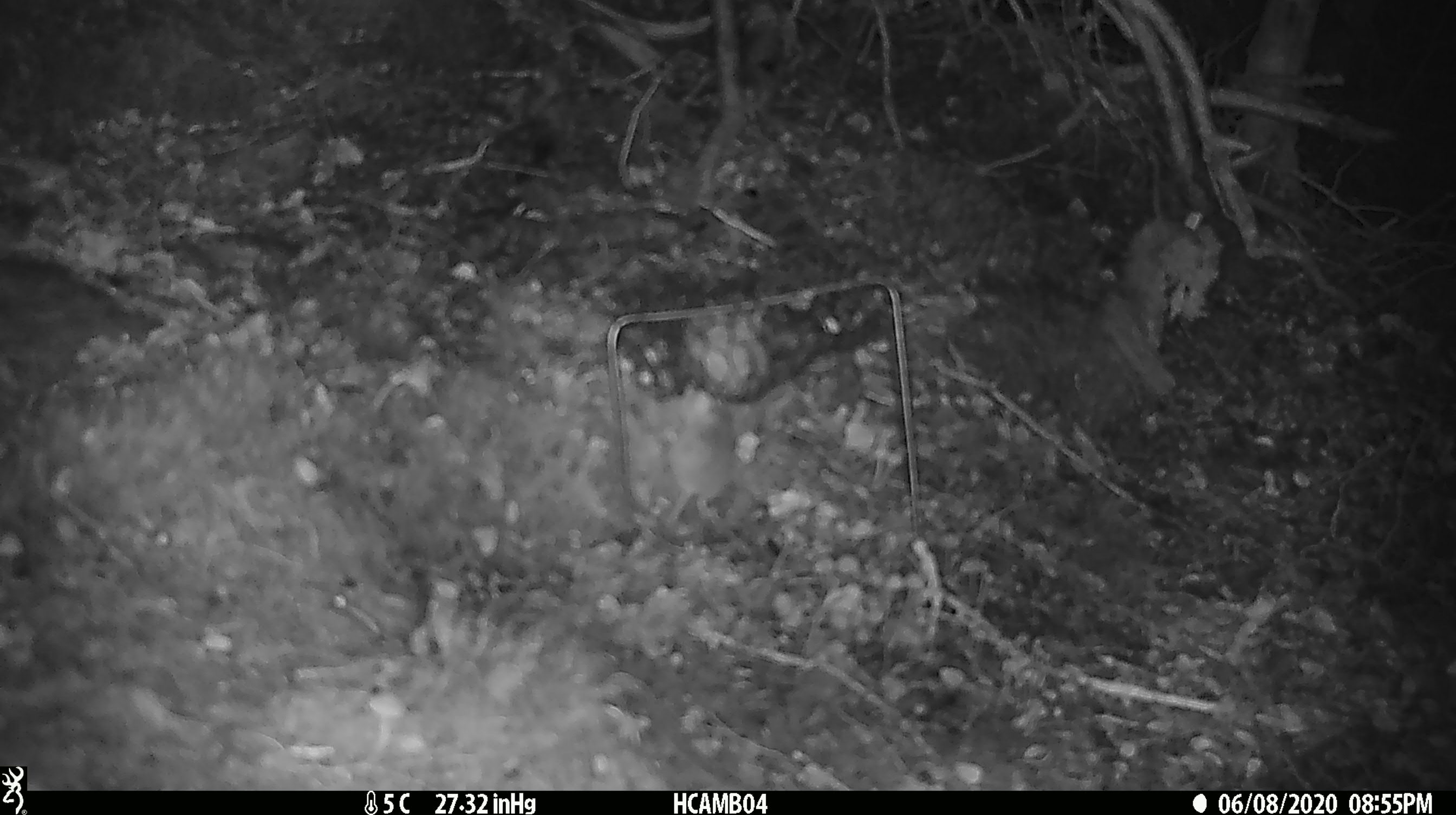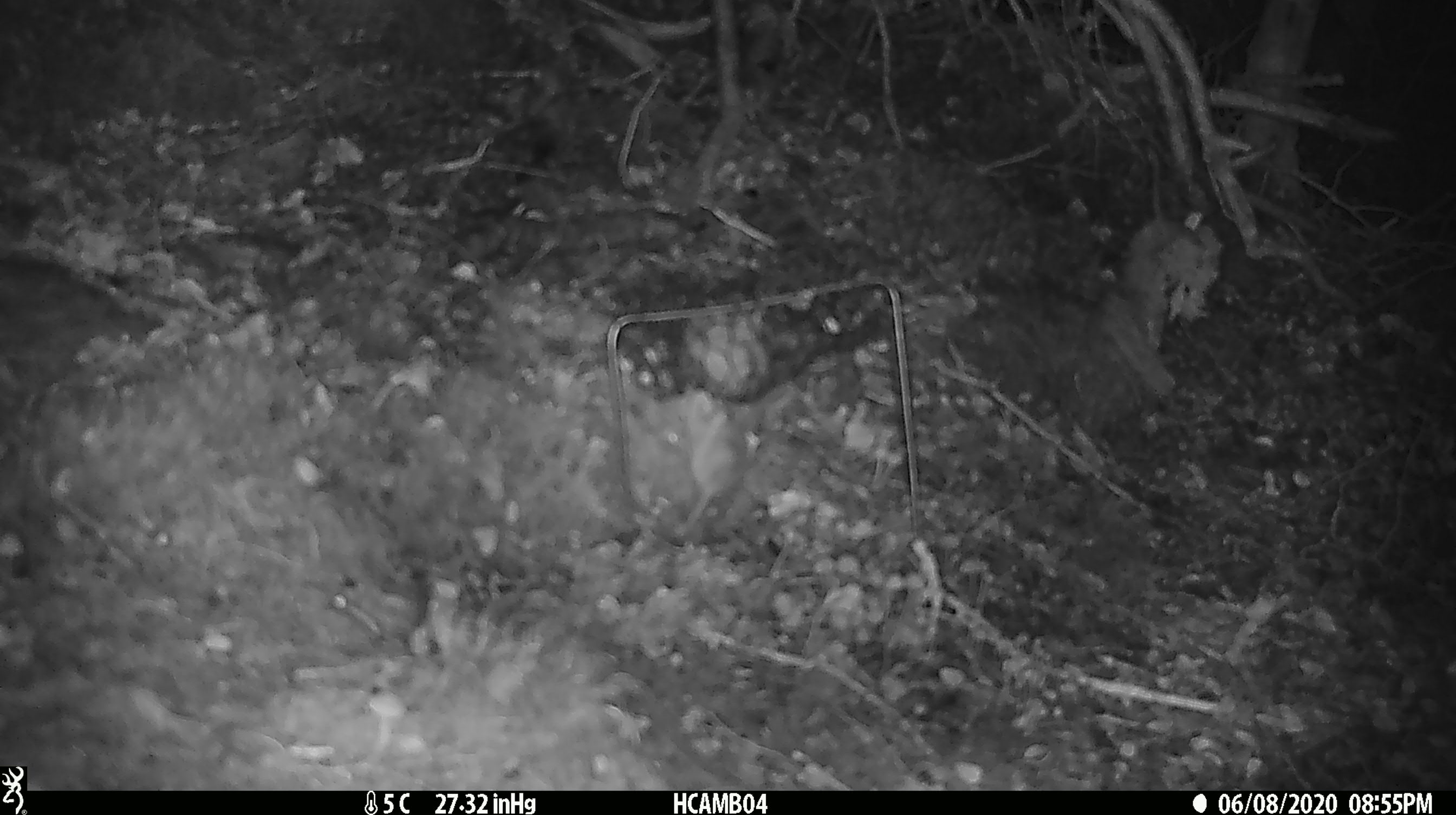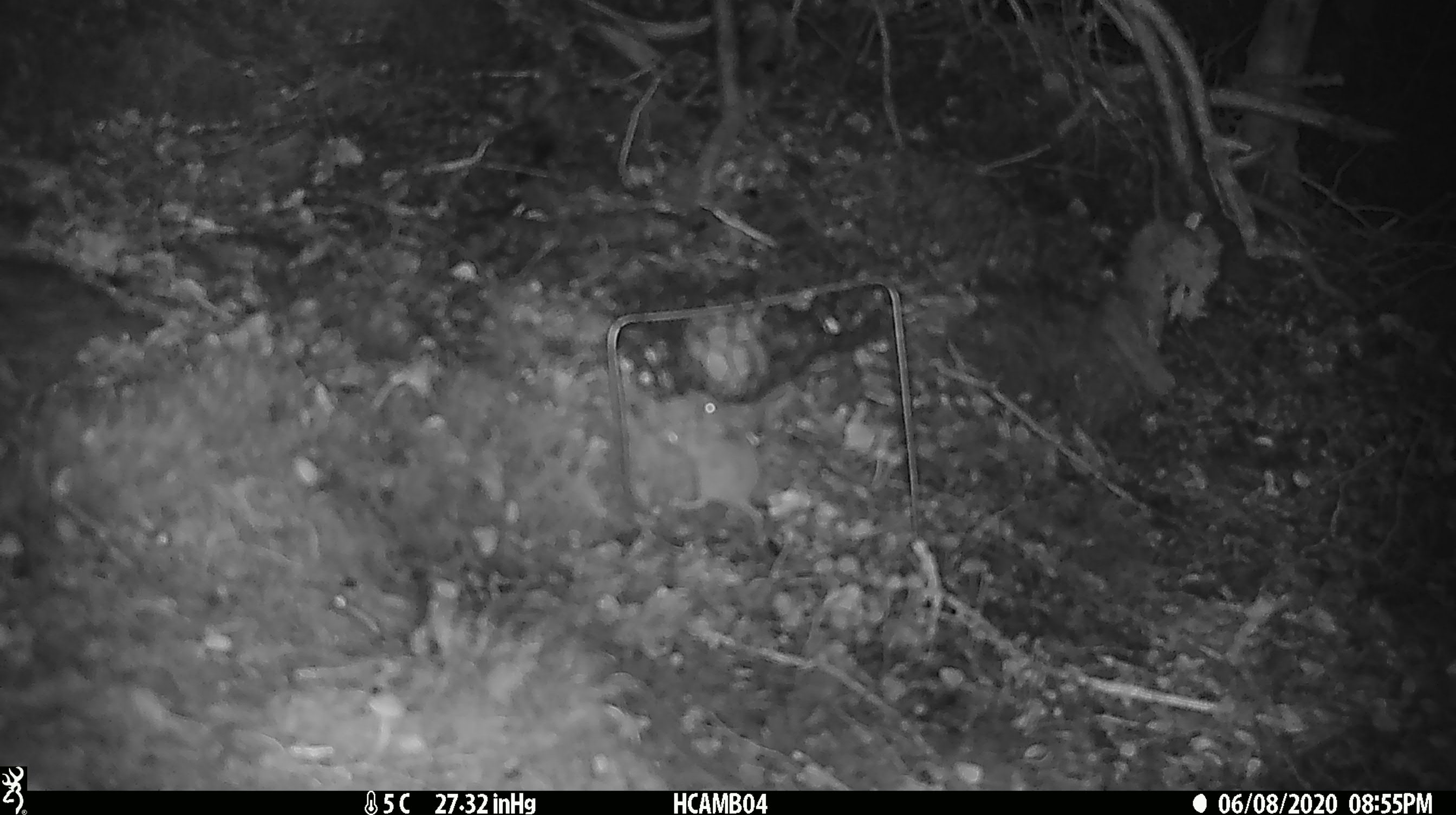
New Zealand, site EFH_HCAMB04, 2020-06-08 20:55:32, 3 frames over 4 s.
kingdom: Animalia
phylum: Chordata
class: Mammalia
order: Rodentia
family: Muridae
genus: Mus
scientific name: Mus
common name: mouse